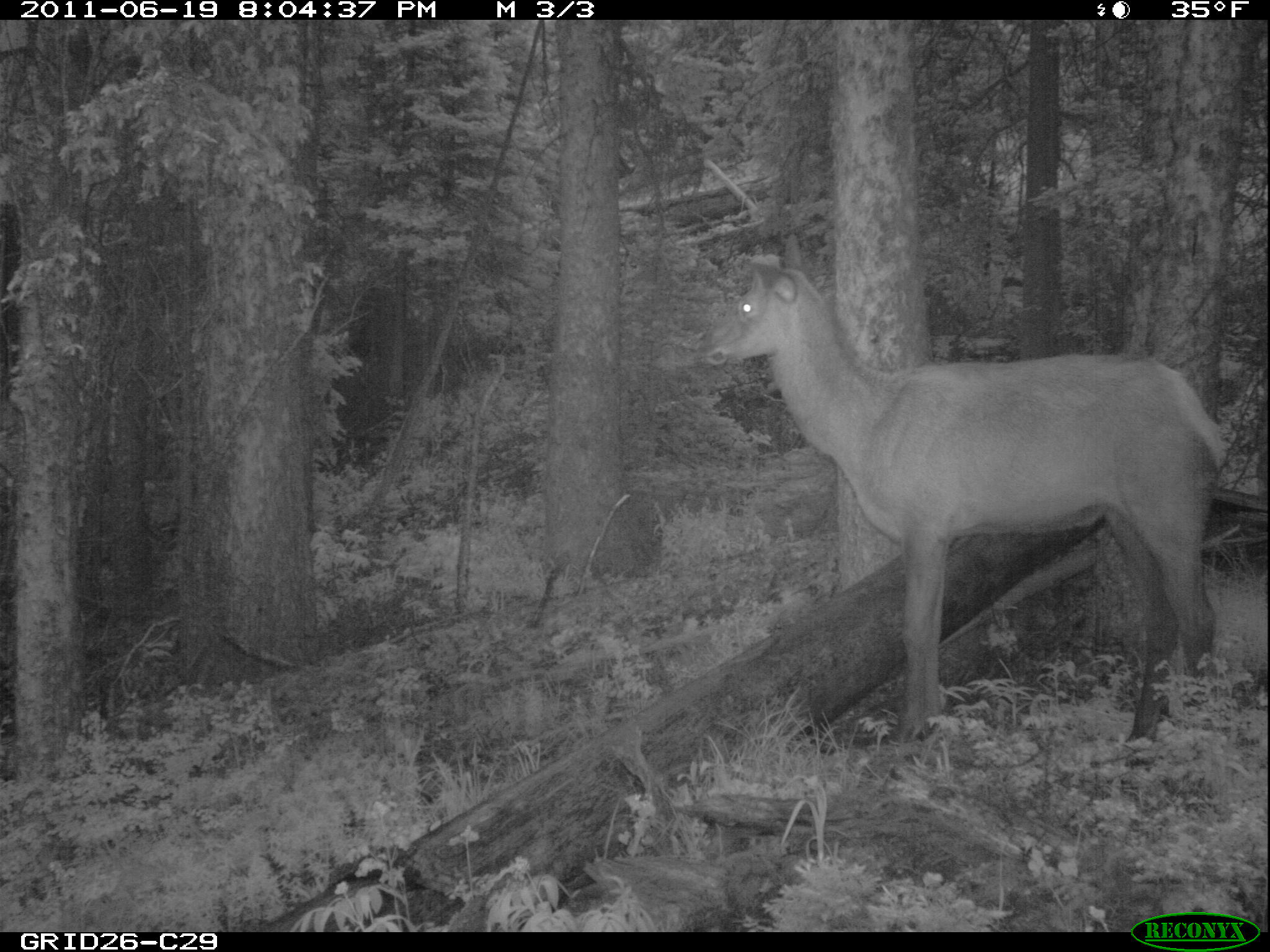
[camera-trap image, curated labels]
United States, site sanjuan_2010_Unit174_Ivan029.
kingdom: Animalia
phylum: Chordata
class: Mammalia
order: Artiodactyla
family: Cervidae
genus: Cervus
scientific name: Cervus elaphus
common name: red deer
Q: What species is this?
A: Cervus elaphus (red deer).